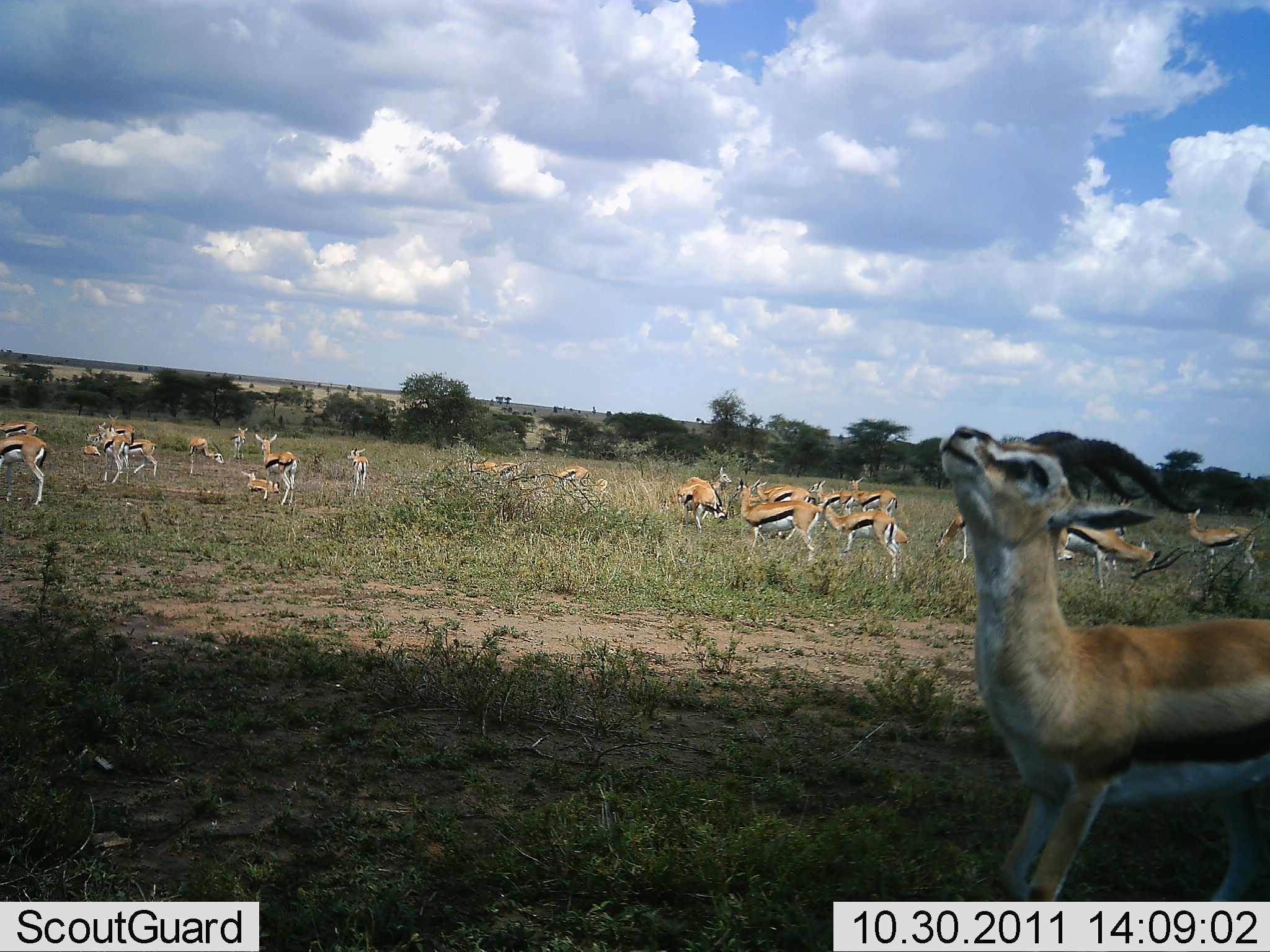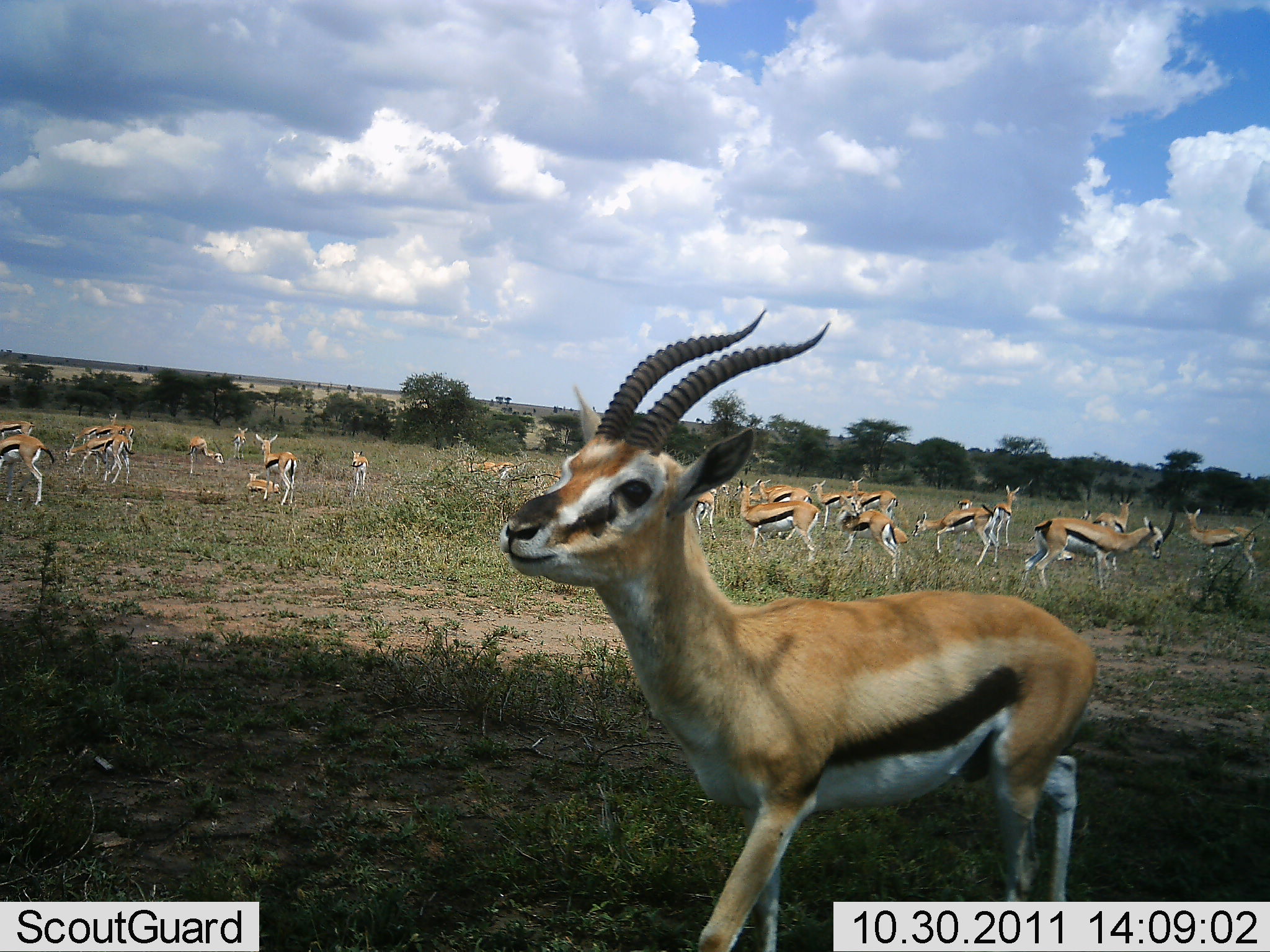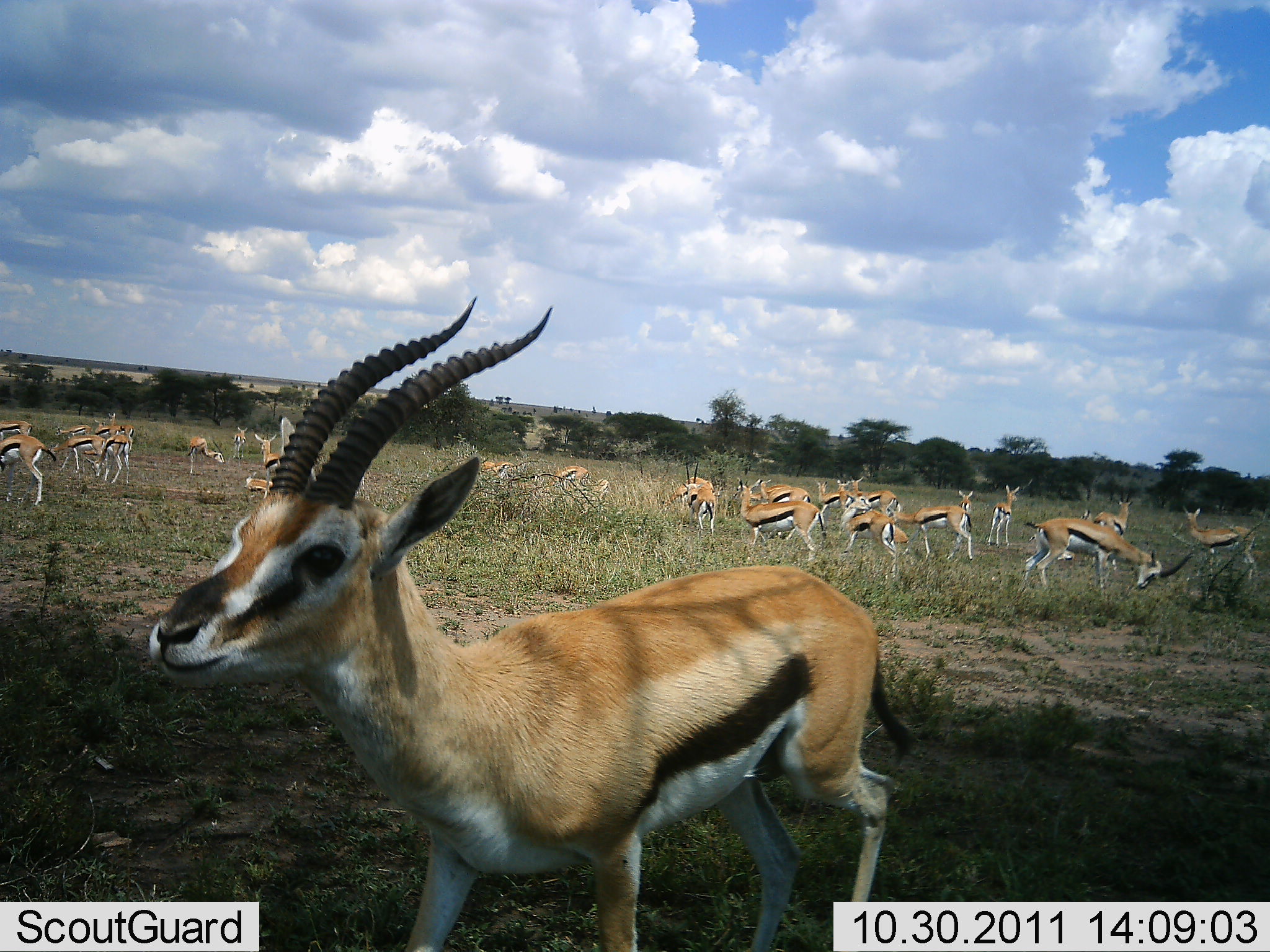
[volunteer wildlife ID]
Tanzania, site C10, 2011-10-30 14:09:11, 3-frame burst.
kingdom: Animalia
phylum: Chordata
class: Mammalia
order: Artiodactyla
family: Bovidae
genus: Eudorcas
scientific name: Eudorcas thomsonii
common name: thomson's gazelle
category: gazellethomsons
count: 11-50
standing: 64%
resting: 29%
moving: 36%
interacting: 43%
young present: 7%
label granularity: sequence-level